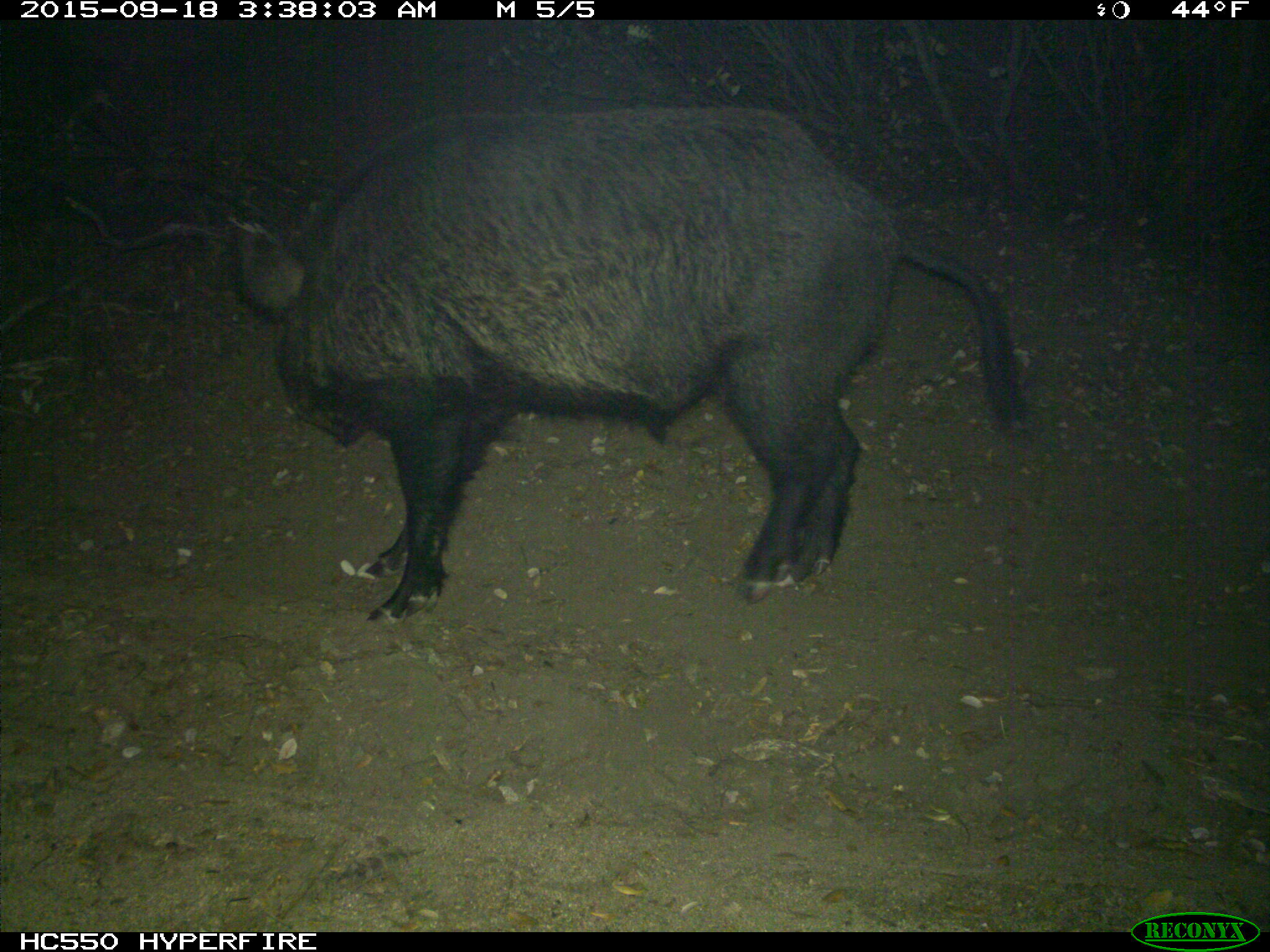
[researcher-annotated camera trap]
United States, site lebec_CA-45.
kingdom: Animalia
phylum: Chordata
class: Mammalia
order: Artiodactyla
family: Suidae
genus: Sus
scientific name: Sus scrofa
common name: wild boar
Sus scrofa (wild boar).